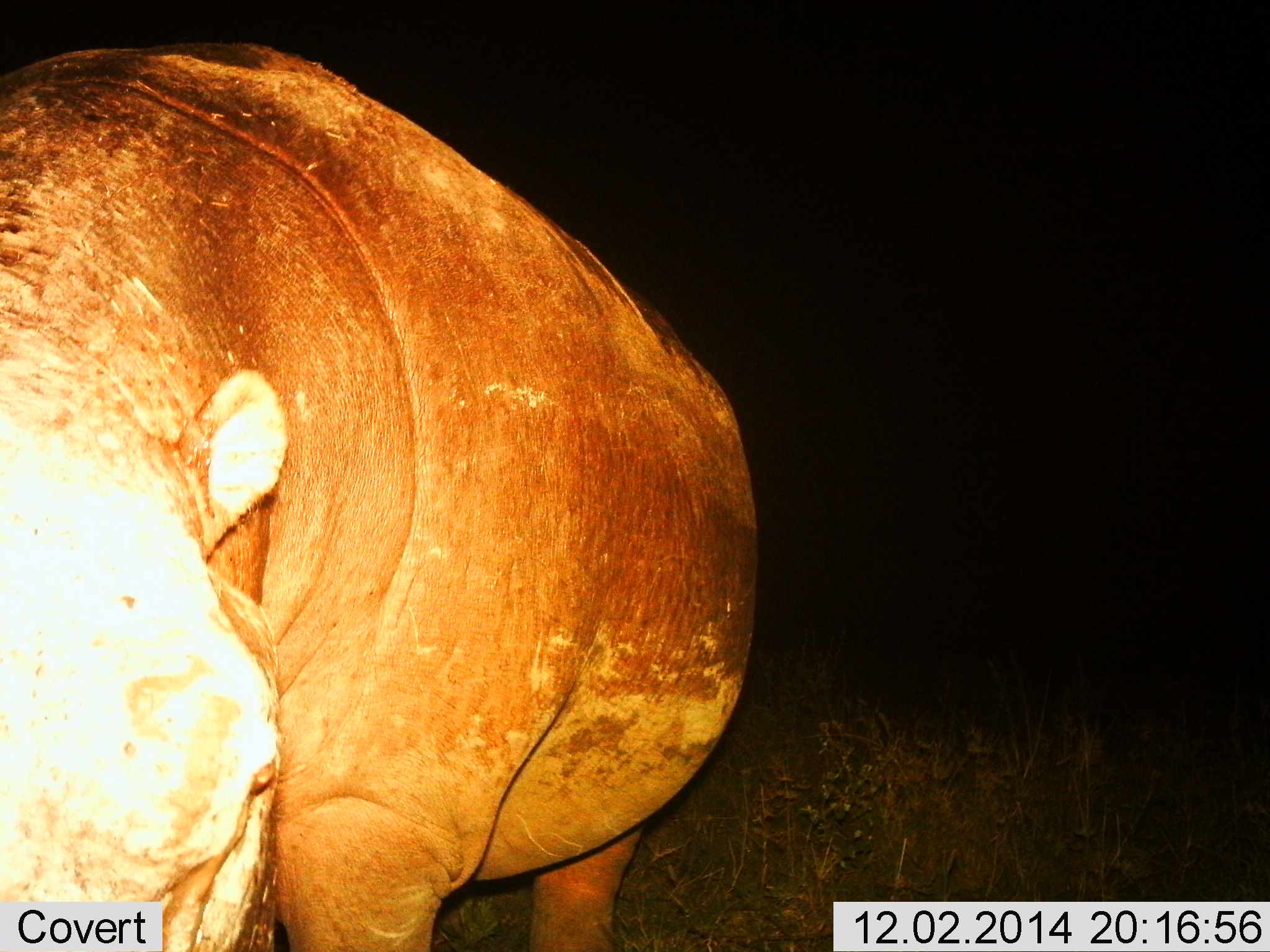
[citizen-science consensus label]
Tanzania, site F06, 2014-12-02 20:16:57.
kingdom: Animalia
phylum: Chordata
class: Mammalia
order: Artiodactyla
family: Hippopotamidae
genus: Hippopotamus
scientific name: Hippopotamus amphibius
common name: hippopotamus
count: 1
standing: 90%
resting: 0%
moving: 0%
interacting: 10%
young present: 0%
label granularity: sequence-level